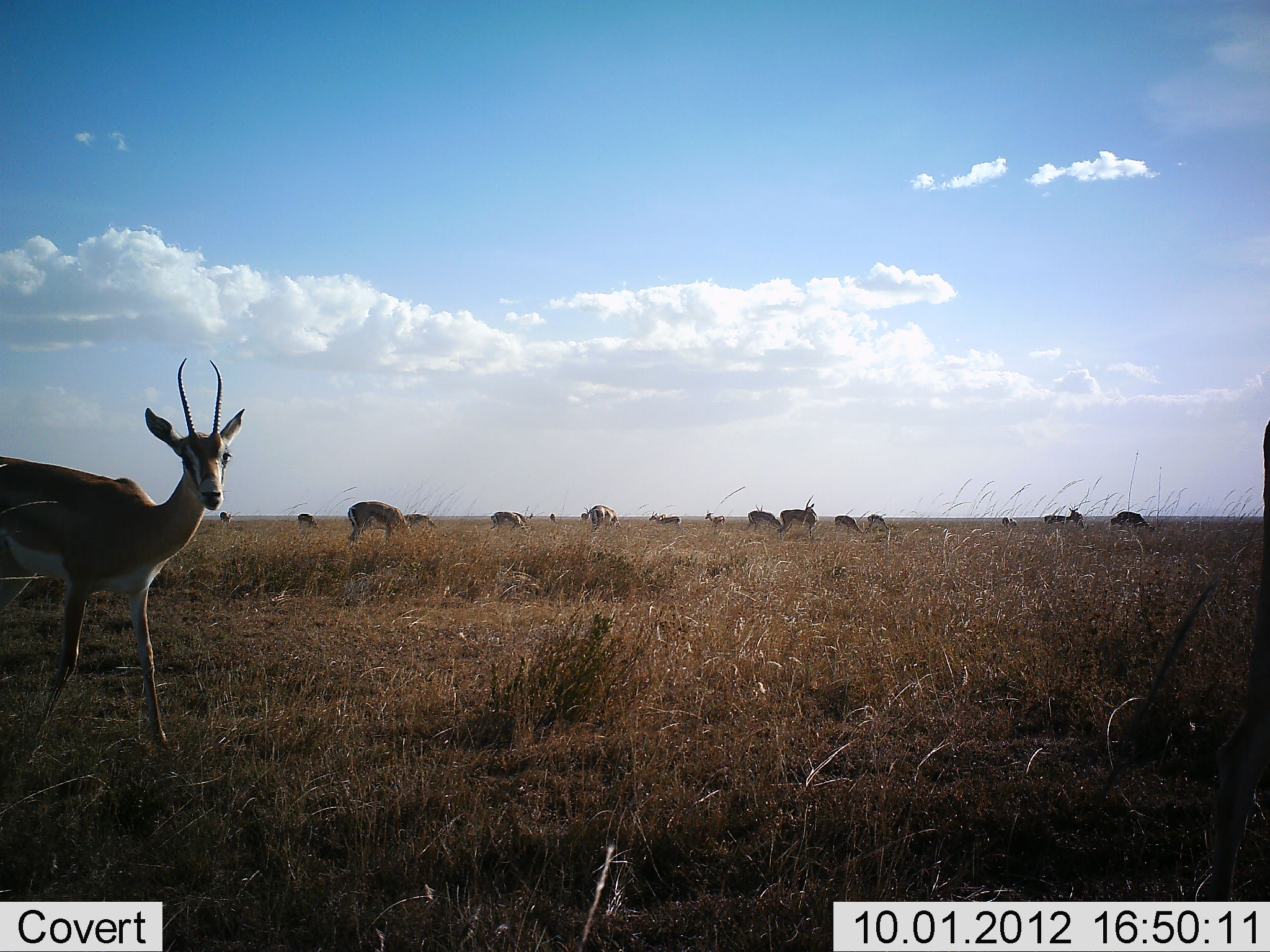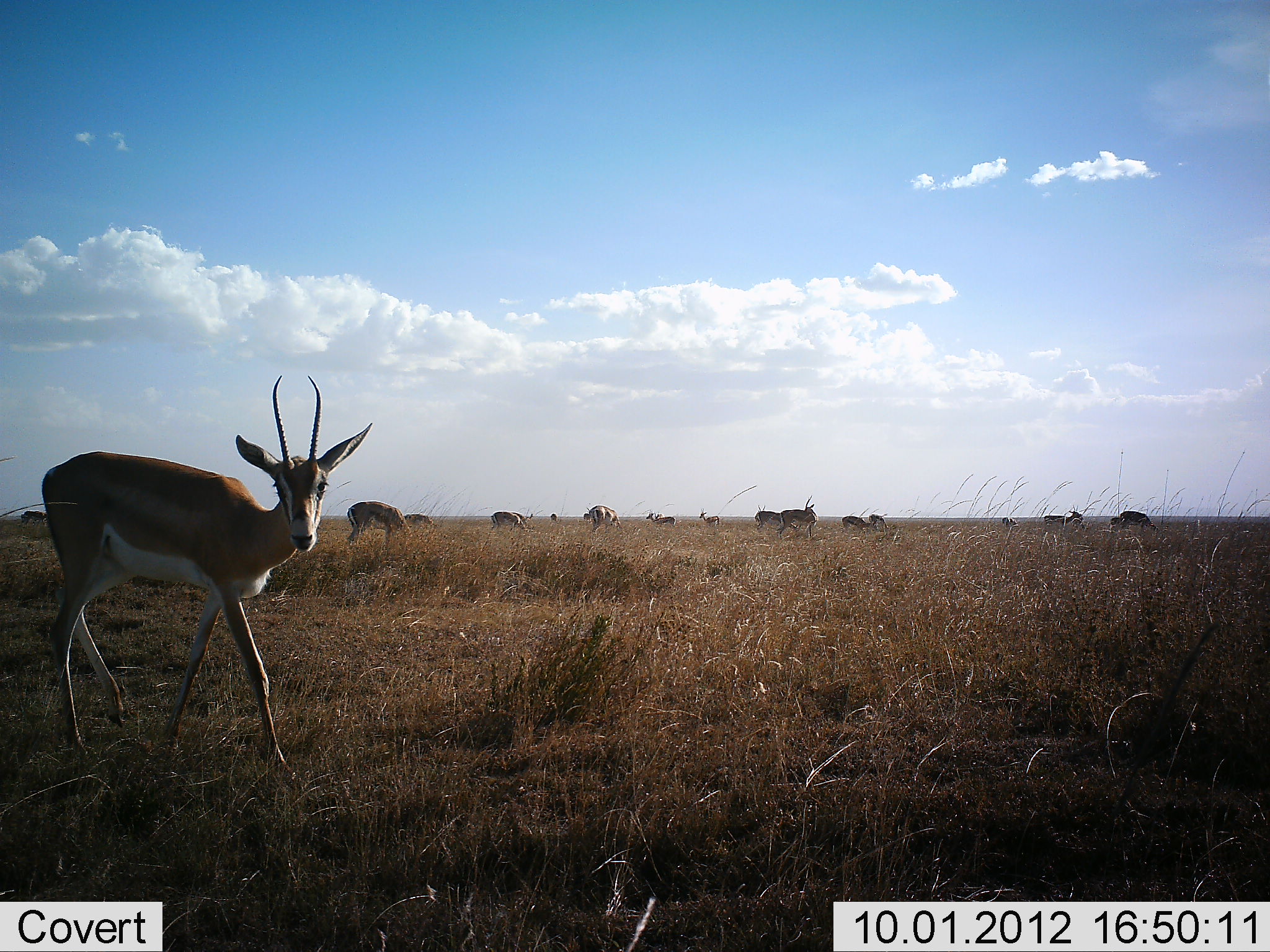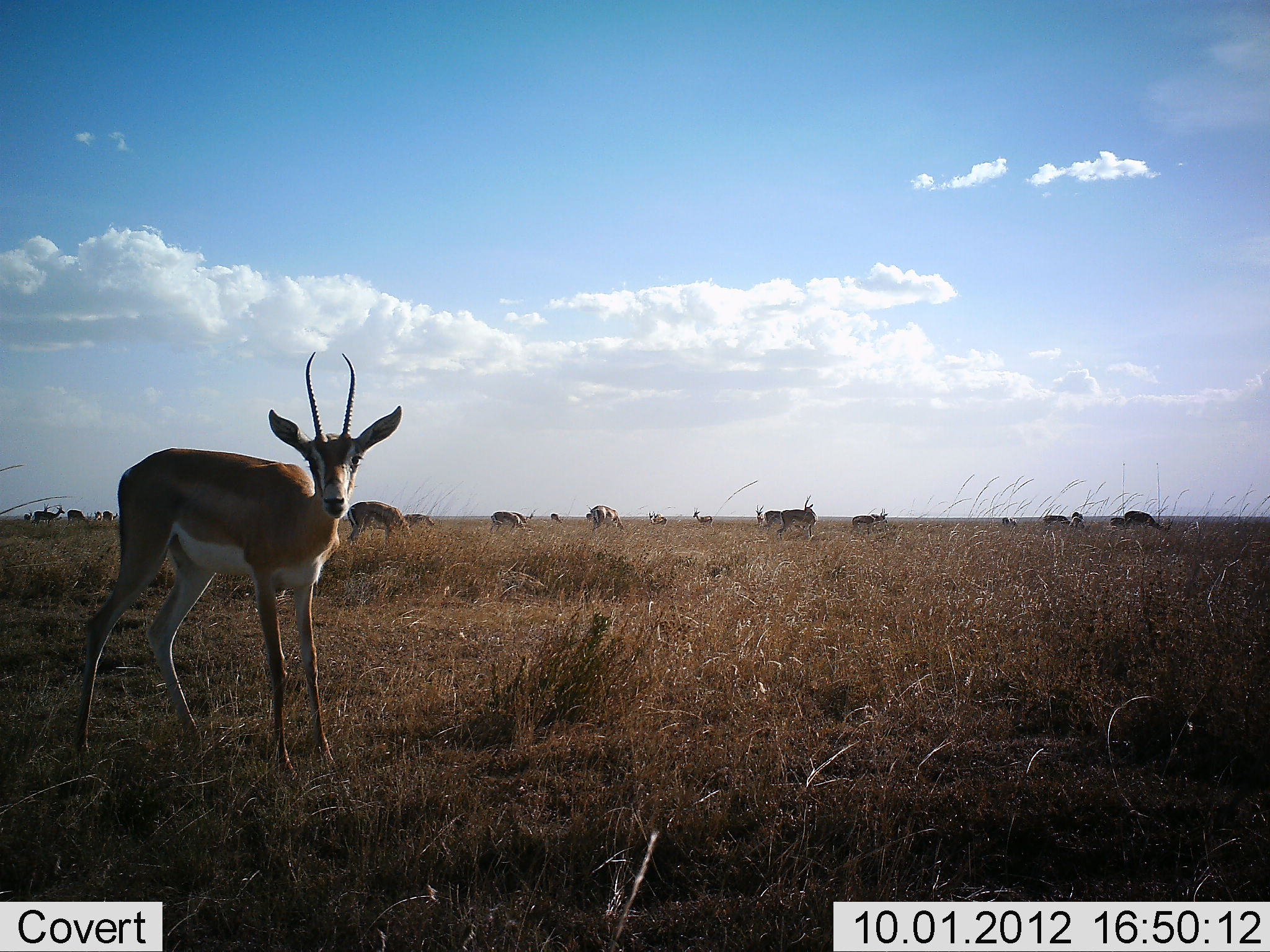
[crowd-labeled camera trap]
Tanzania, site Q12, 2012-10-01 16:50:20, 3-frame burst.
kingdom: Animalia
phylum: Chordata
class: Mammalia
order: Artiodactyla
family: Bovidae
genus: Nanger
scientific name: Nanger granti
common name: grant's gazelle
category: gazellegrants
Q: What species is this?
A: Gazellegrants (grant's gazelle) (Nanger granti).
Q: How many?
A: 11-50.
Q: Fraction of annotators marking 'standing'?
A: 45%.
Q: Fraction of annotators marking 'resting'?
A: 0%.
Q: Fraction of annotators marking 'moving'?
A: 64%.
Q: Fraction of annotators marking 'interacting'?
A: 0%.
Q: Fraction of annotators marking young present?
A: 0%.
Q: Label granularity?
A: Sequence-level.